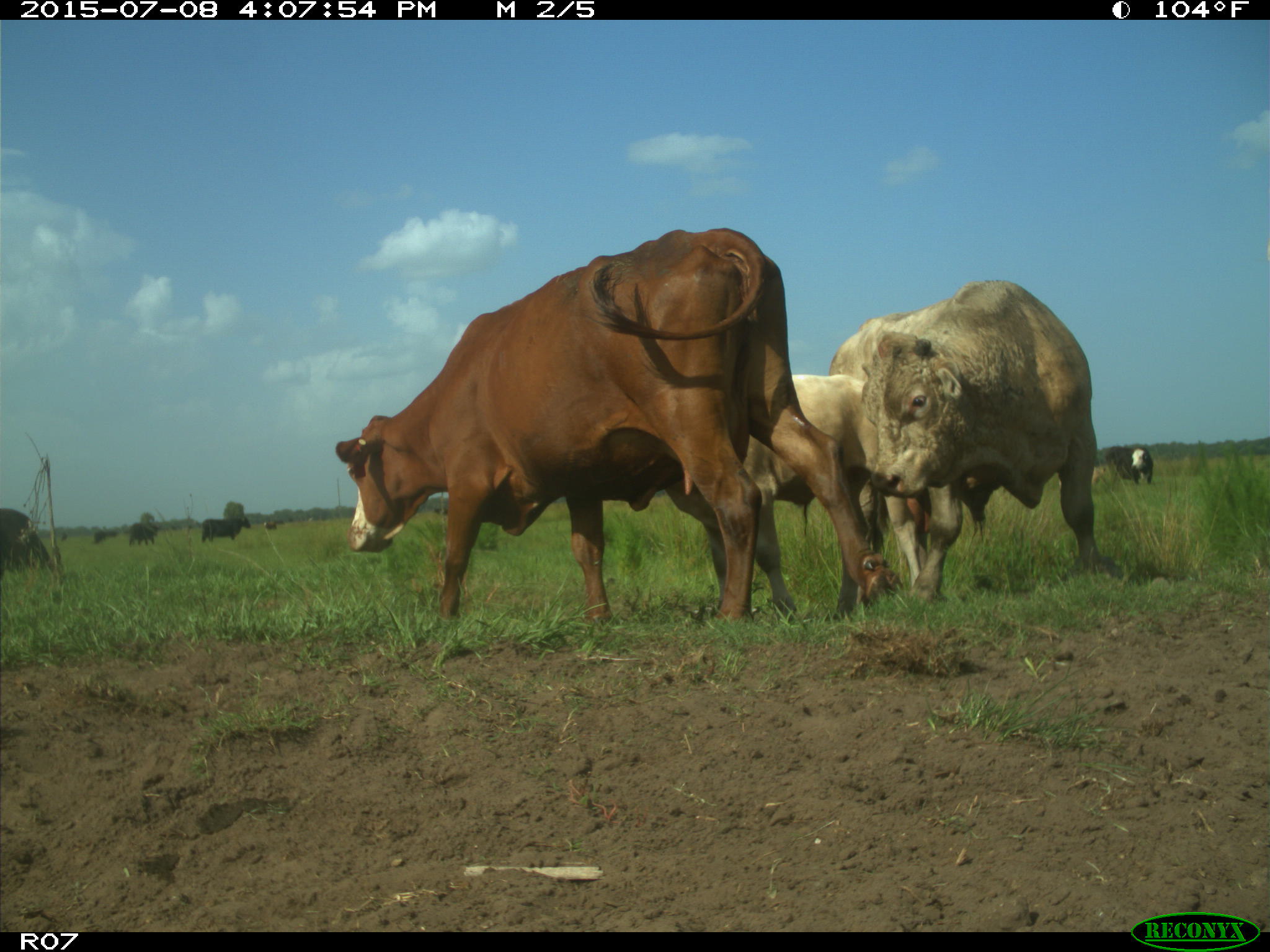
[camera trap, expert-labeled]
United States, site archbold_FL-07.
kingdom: Animalia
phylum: Chordata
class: Mammalia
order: Artiodactyla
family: Bovidae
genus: Bos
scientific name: Bos taurus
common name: domestic cow